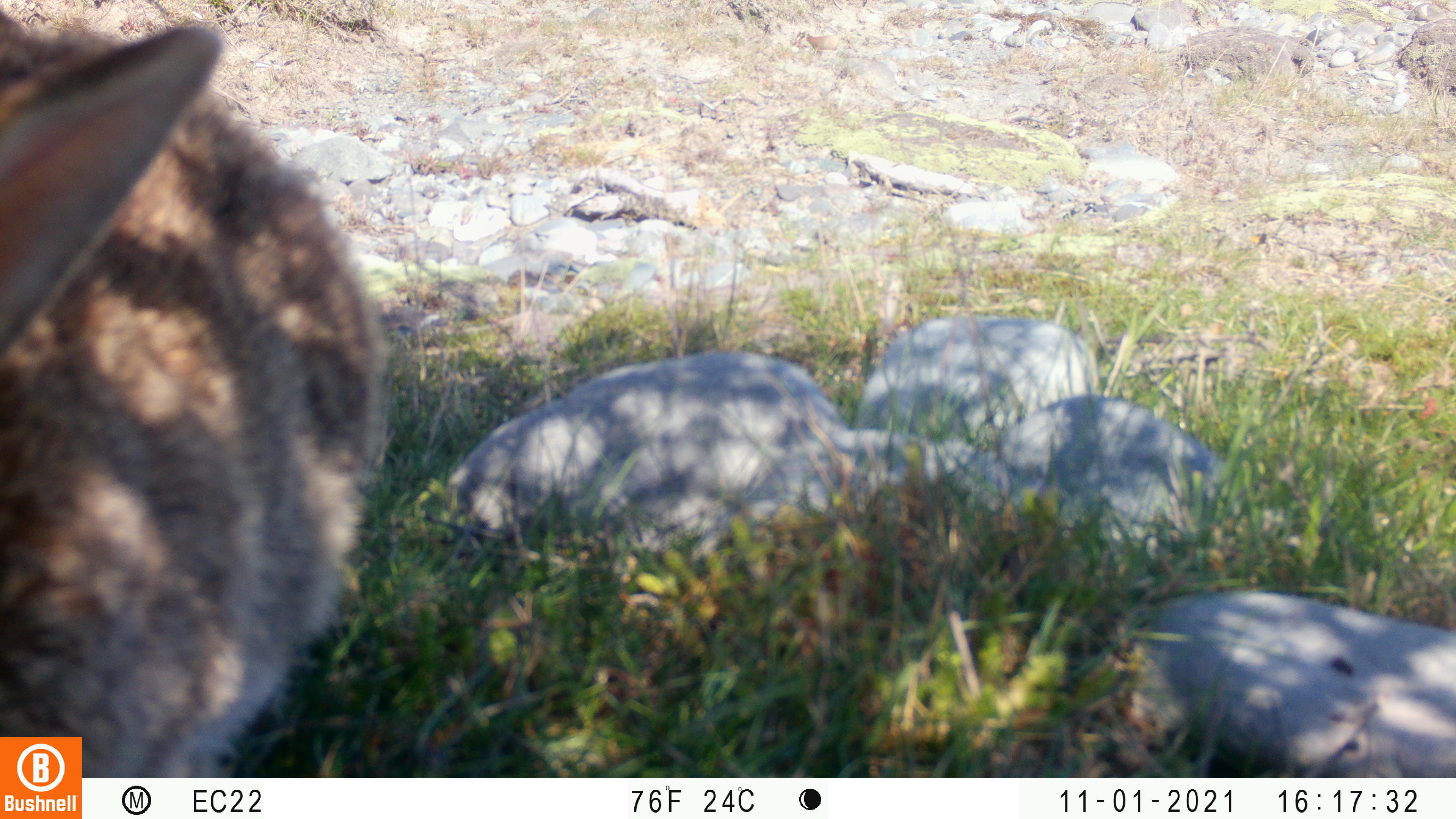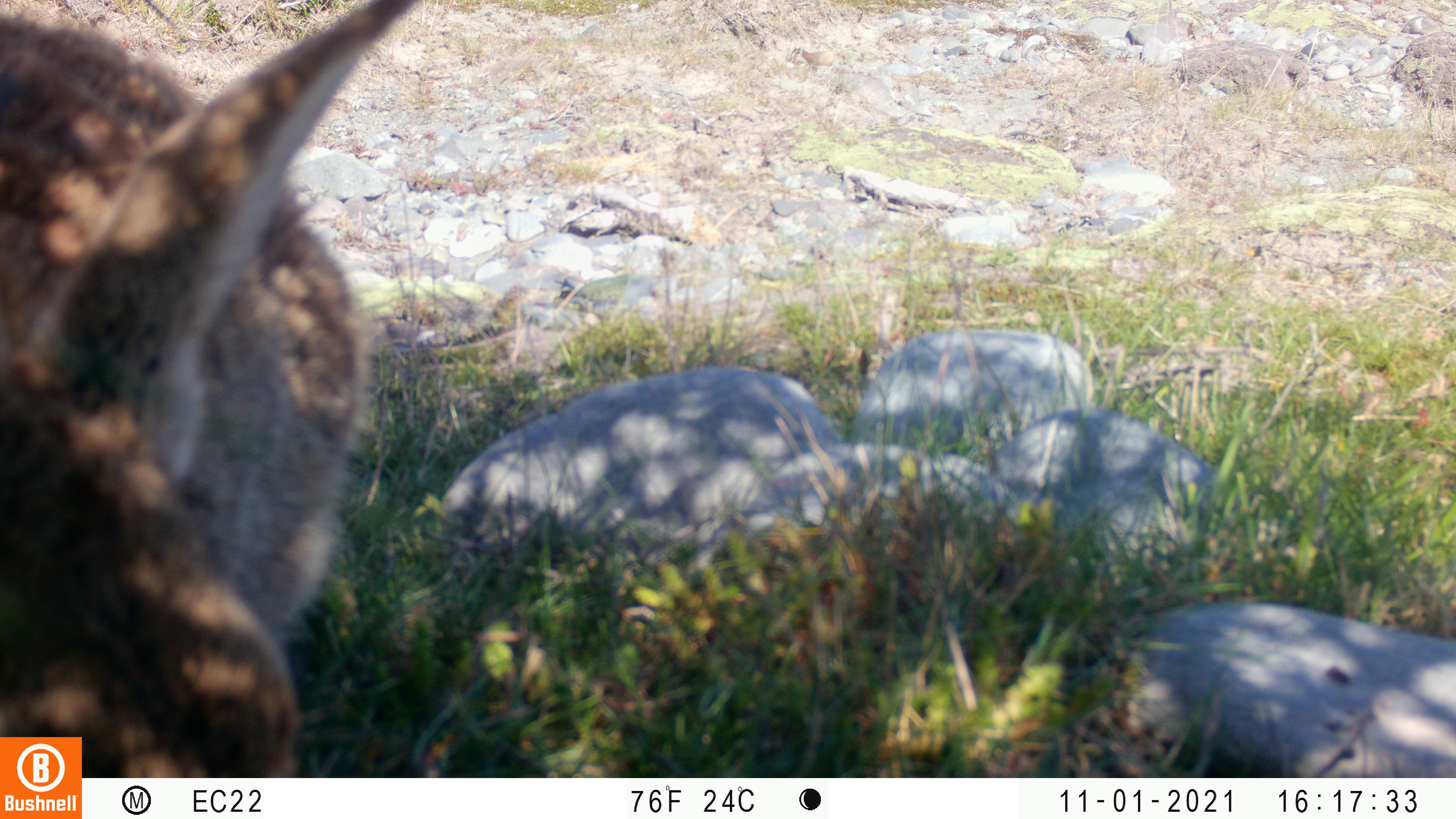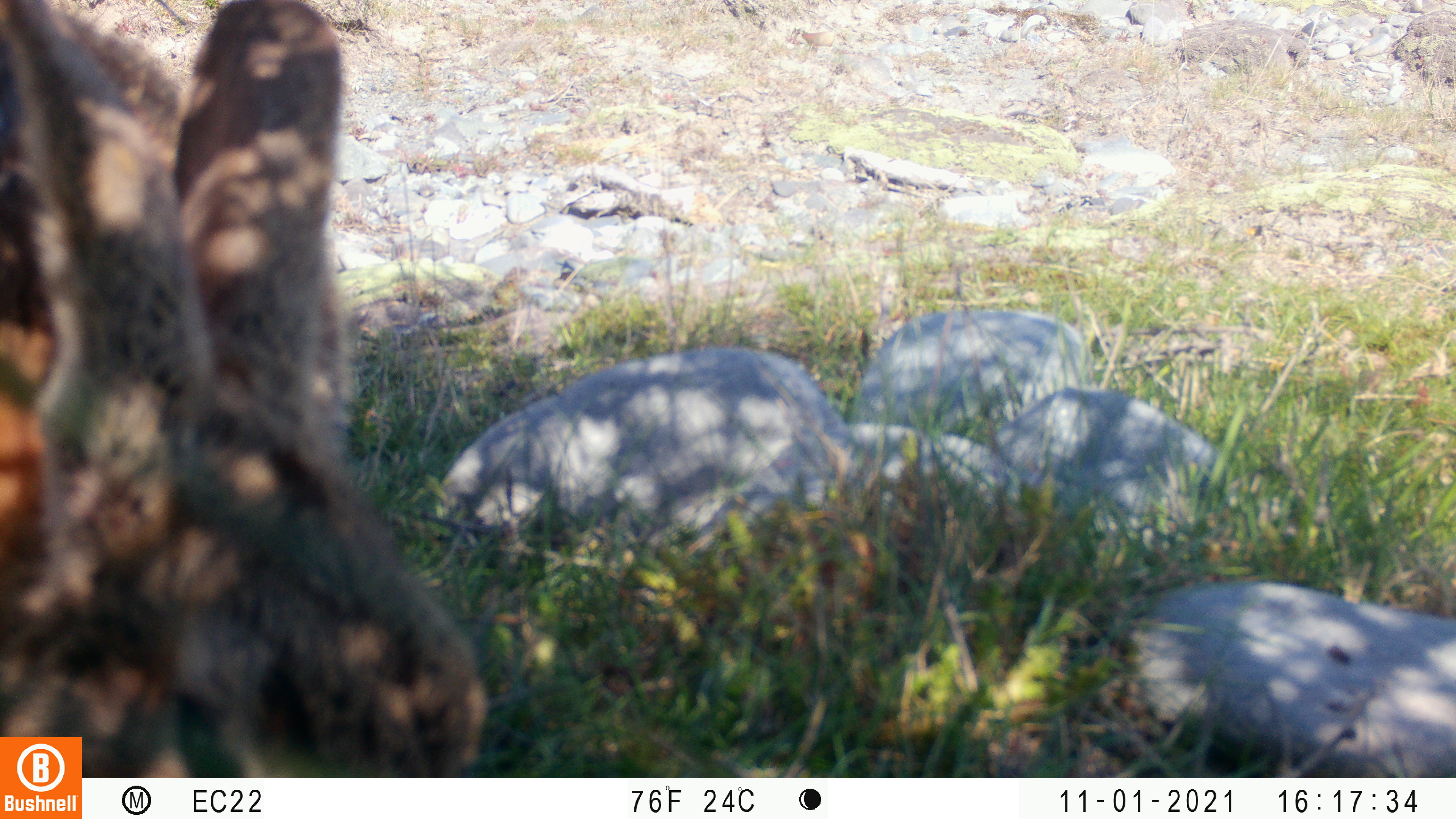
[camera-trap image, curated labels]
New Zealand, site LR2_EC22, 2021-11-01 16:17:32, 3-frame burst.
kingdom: Animalia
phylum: Chordata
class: Mammalia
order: Lagomorpha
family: Leporidae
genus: Oryctolagus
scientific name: Oryctolagus cuniculus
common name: european rabbit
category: rabbit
Rabbit (european rabbit) (Oryctolagus cuniculus).